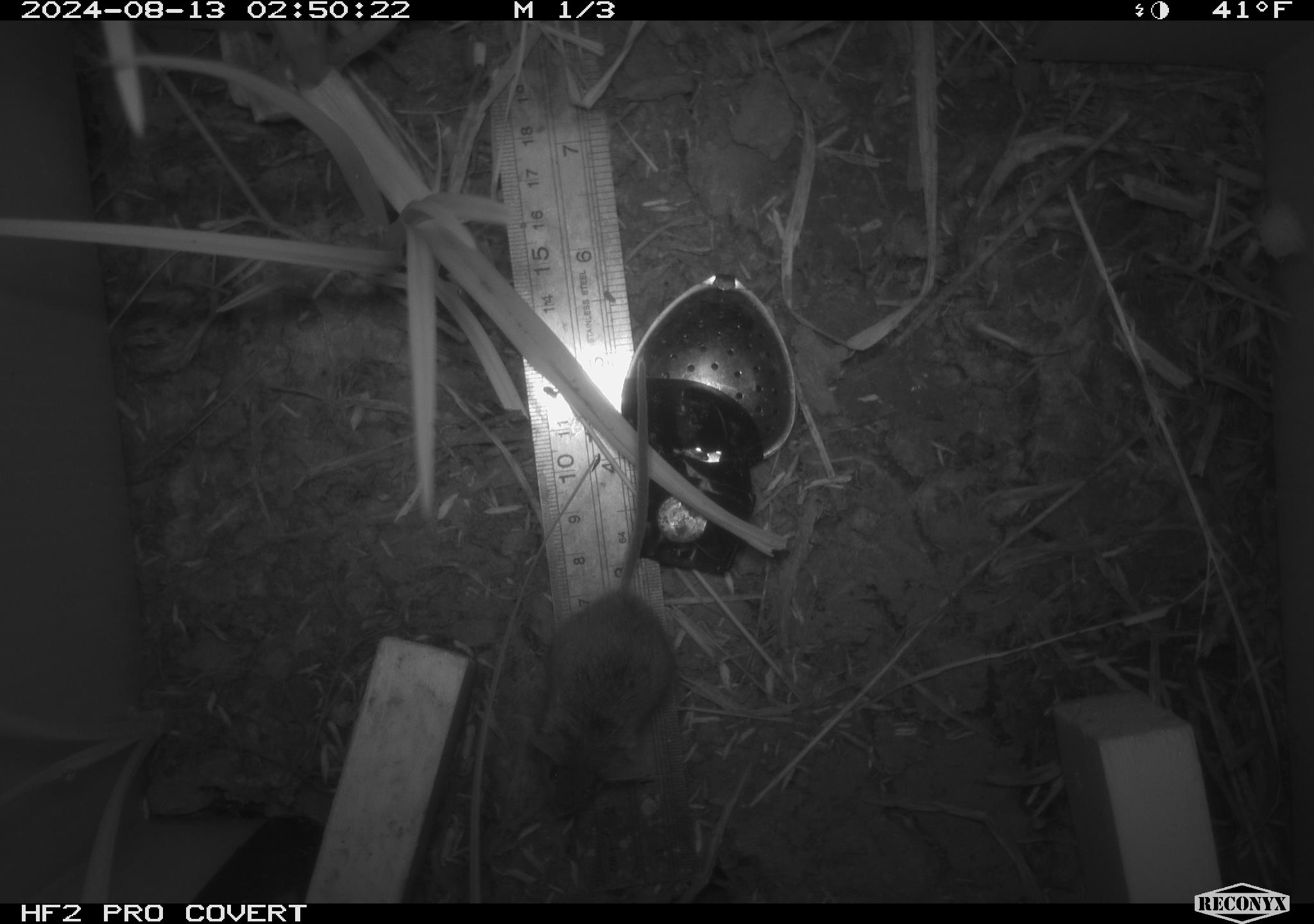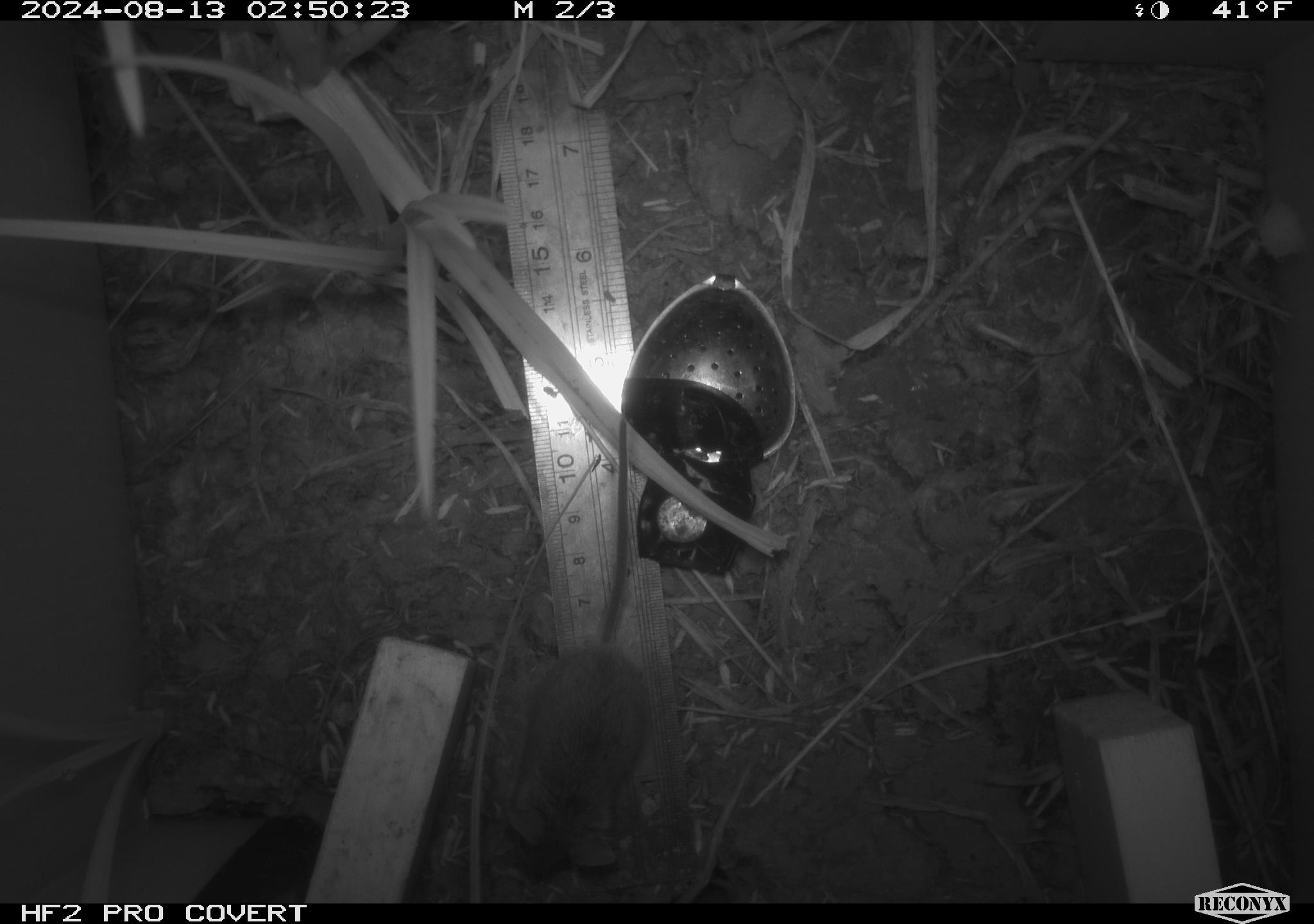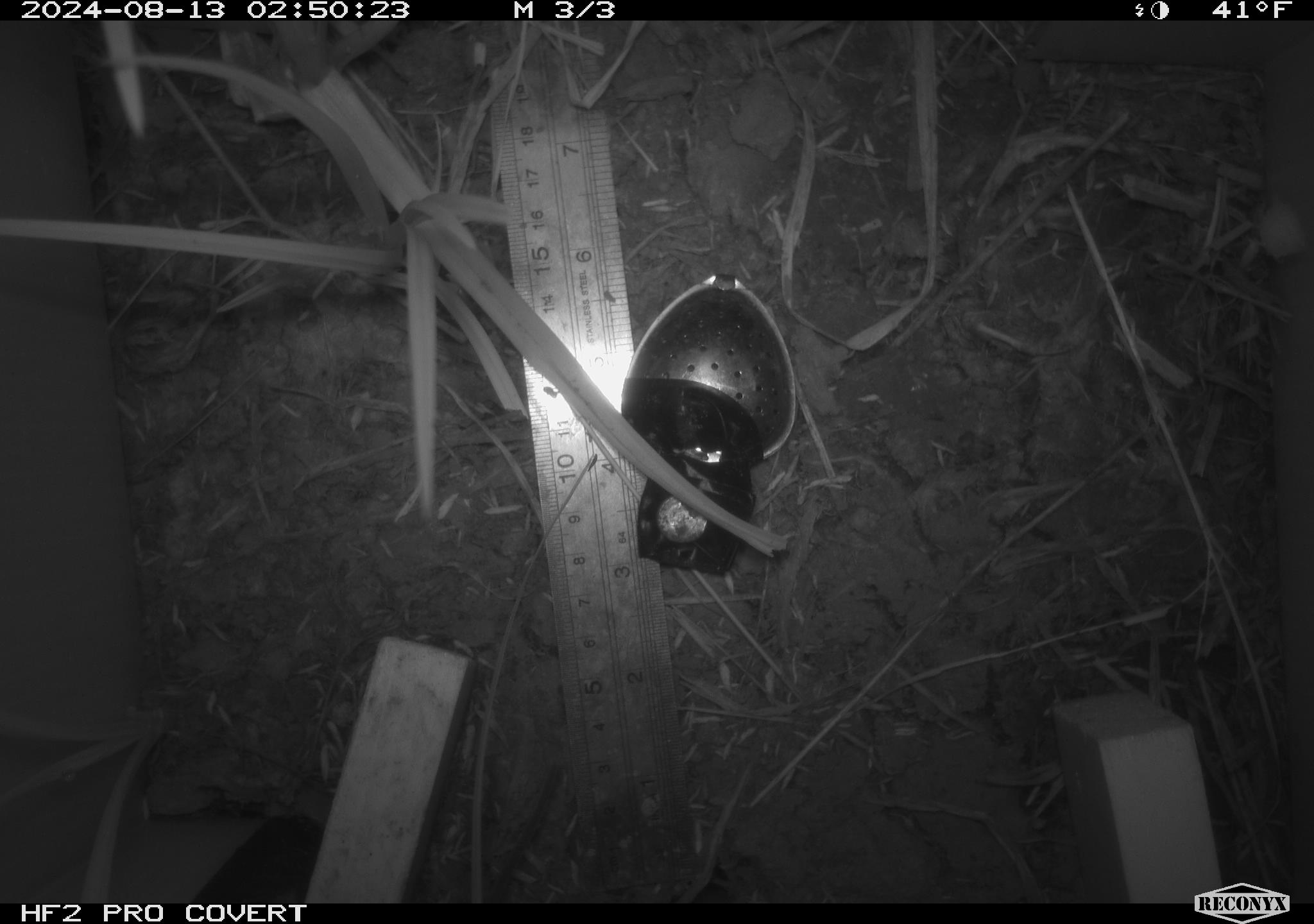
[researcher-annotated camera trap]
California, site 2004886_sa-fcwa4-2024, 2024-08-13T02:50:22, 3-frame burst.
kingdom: Animalia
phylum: Chordata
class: Mammalia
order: Rodentia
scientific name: Rodentia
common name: rodent